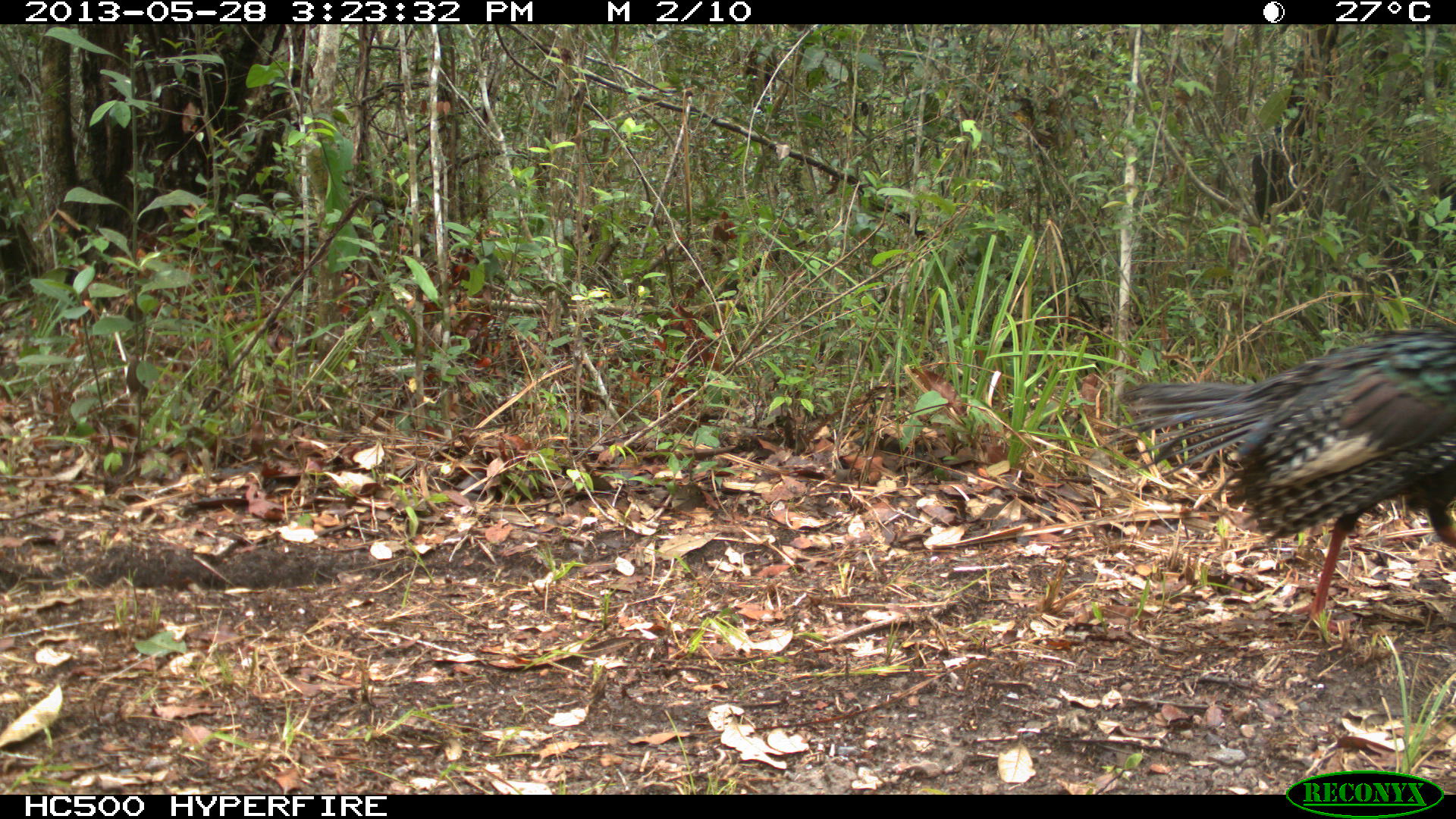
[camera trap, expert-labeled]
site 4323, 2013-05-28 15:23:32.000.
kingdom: Animalia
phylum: Chordata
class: Aves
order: Galliformes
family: Phasianidae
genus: Meleagris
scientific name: Meleagris ocellata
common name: ocellated turkey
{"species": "Meleagris ocellata (ocellated turkey)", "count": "1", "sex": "female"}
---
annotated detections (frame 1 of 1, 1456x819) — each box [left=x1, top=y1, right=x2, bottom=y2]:
meleagris ocellata: [left=1102, top=321, right=1456, bottom=635]